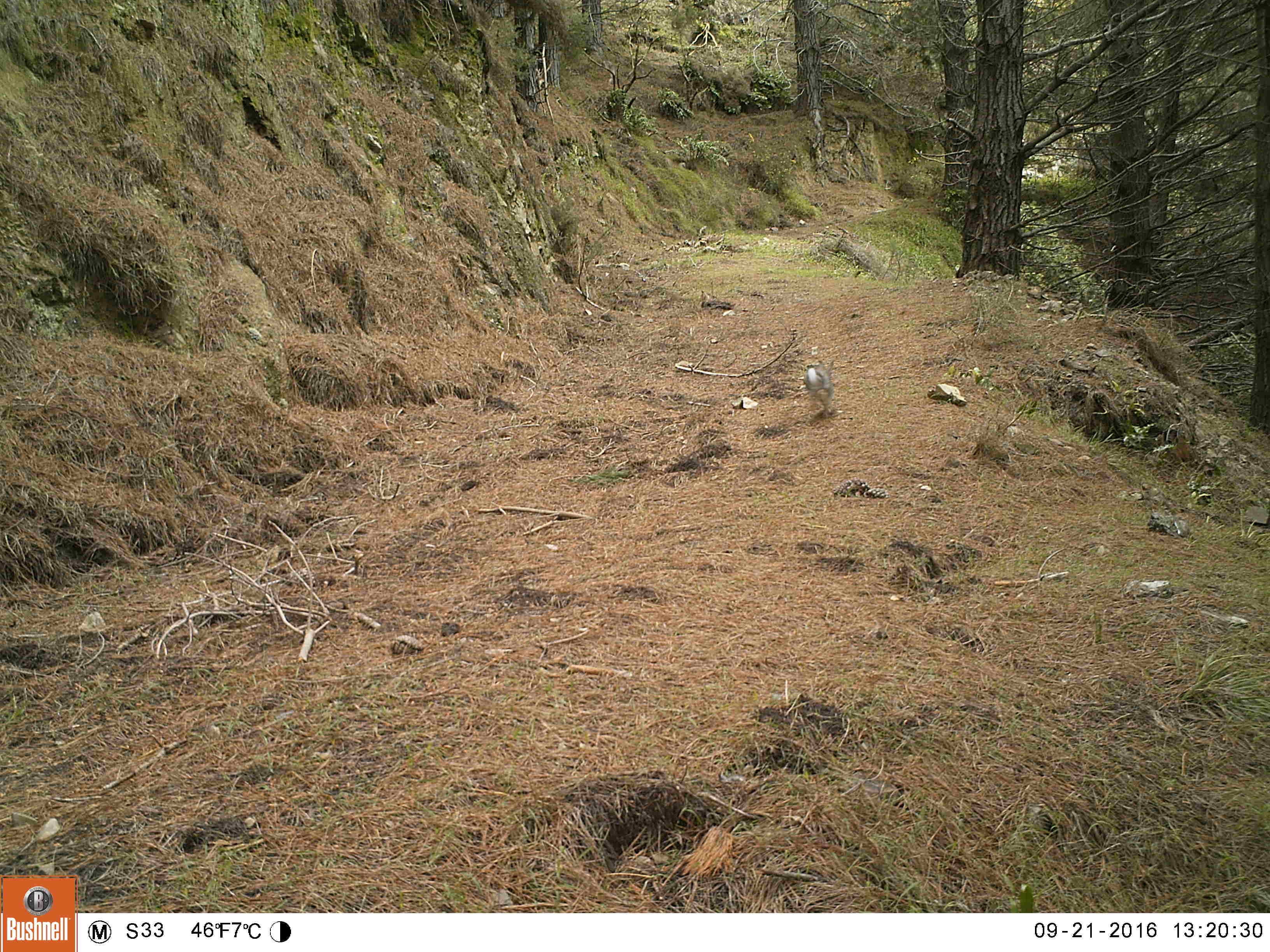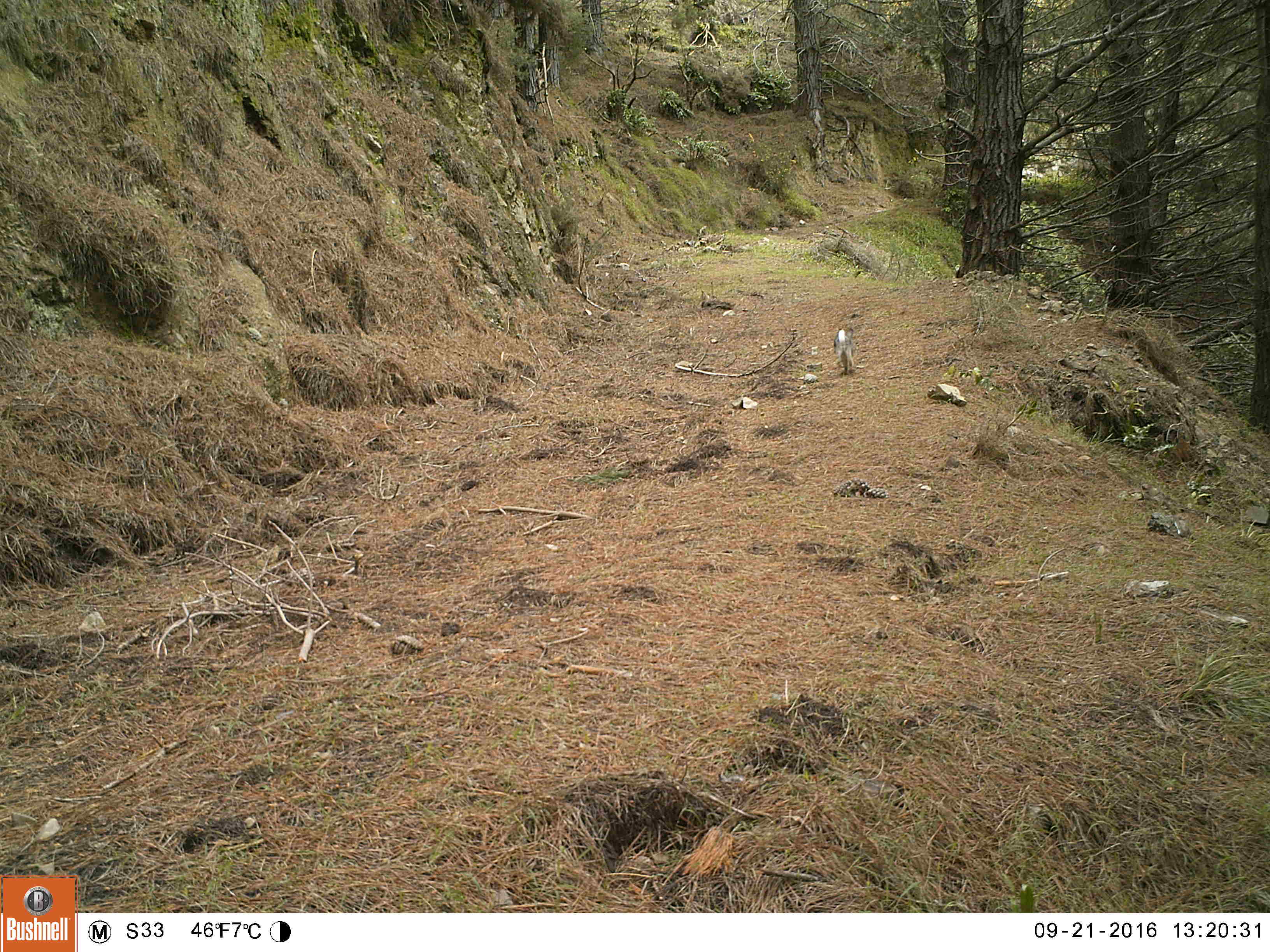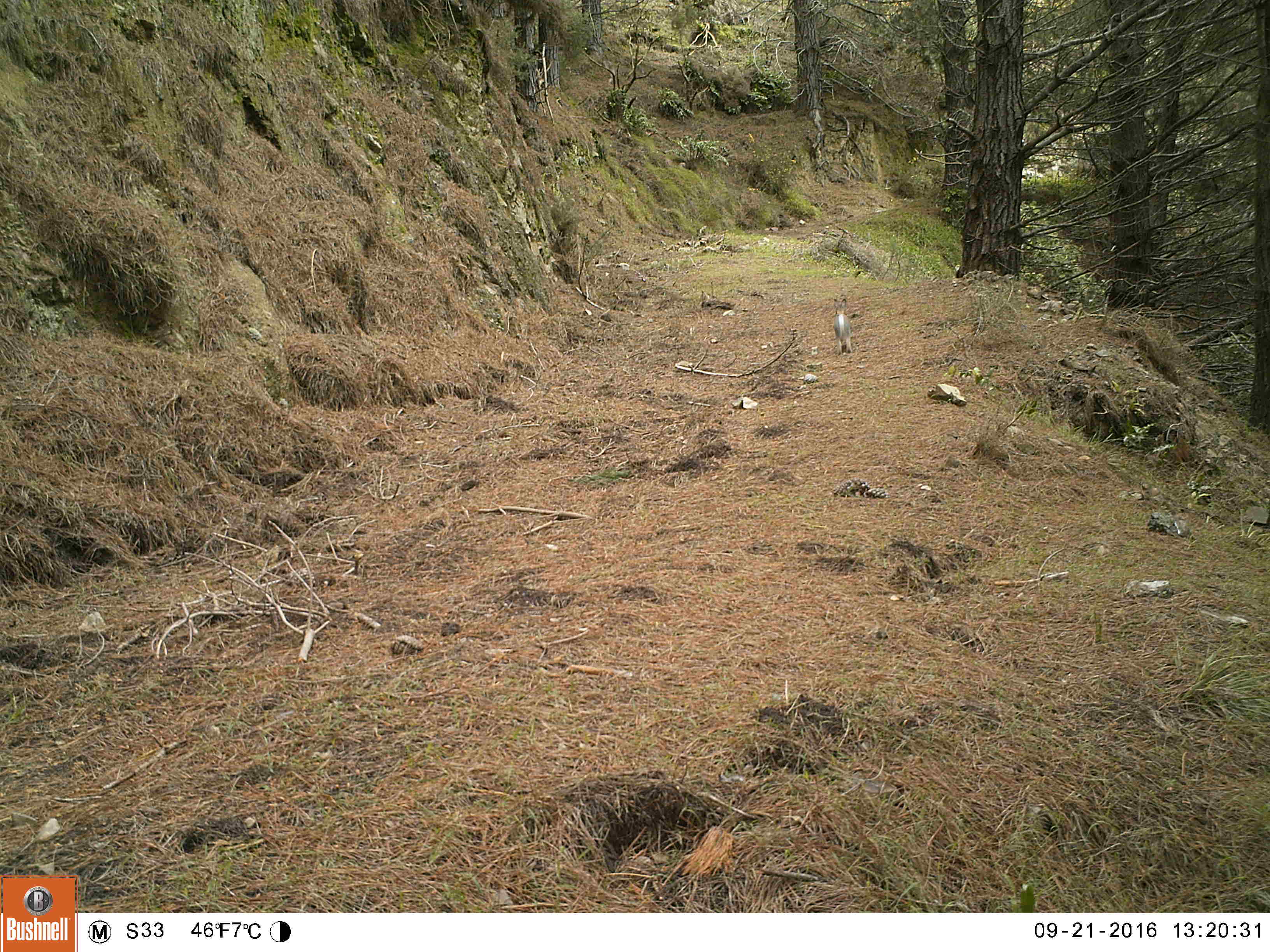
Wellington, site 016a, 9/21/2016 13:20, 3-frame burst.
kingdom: Animalia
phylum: Chordata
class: Mammalia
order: Lagomorpha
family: Leporidae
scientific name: Leporidae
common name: rabbit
Rabbit (Leporidae).